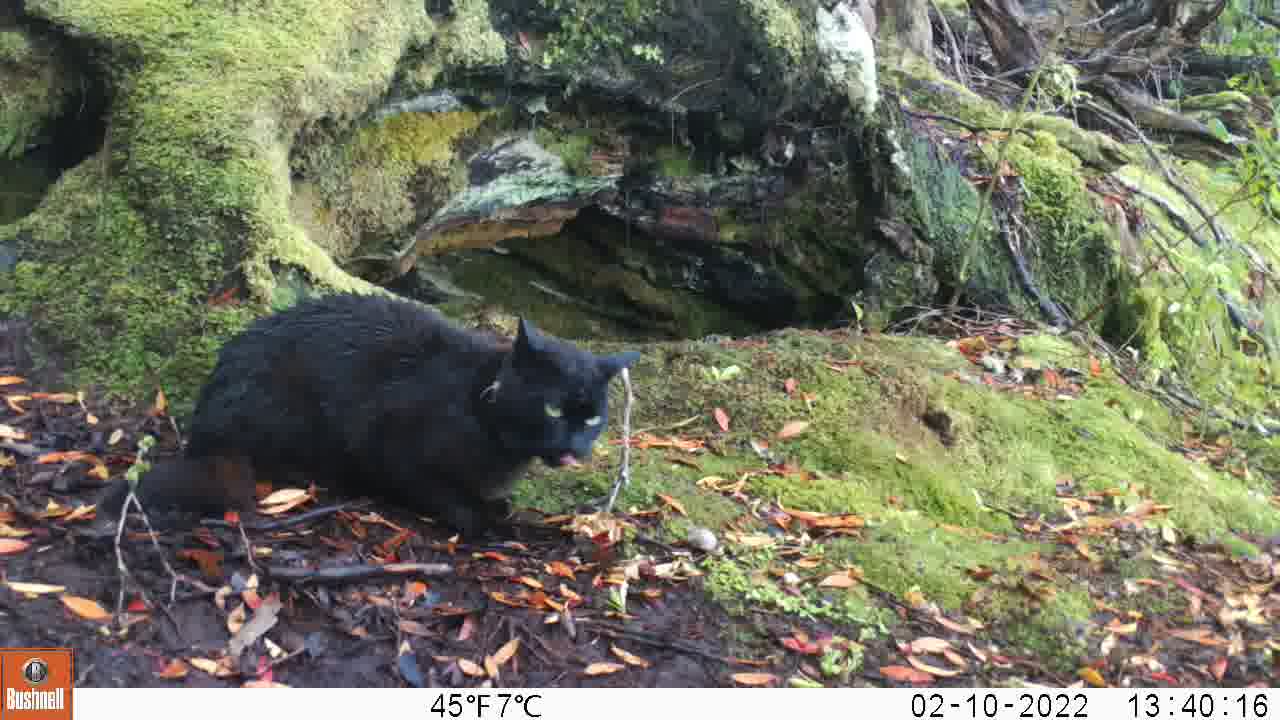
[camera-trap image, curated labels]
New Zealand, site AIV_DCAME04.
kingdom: Animalia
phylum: Chordata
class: Mammalia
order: Carnivora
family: Felidae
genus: Felis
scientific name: Felis catus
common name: domestic cat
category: cat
Cat (domestic cat) (Felis catus).